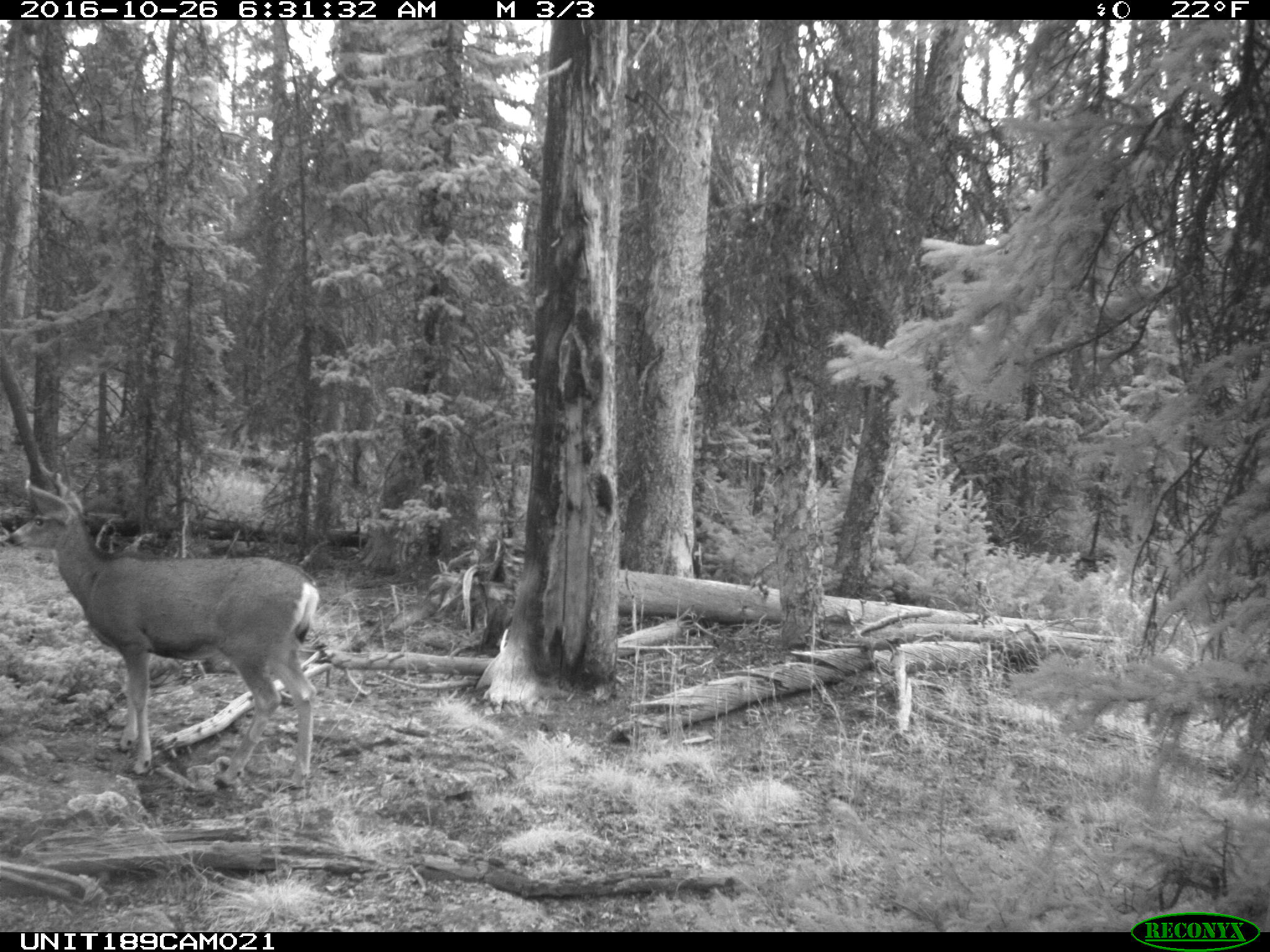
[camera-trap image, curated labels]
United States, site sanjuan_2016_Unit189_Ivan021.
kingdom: Animalia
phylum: Chordata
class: Mammalia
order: Artiodactyla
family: Cervidae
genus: Odocoileus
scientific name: Odocoileus hemionus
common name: mule deer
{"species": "Odocoileus hemionus (mule deer)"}